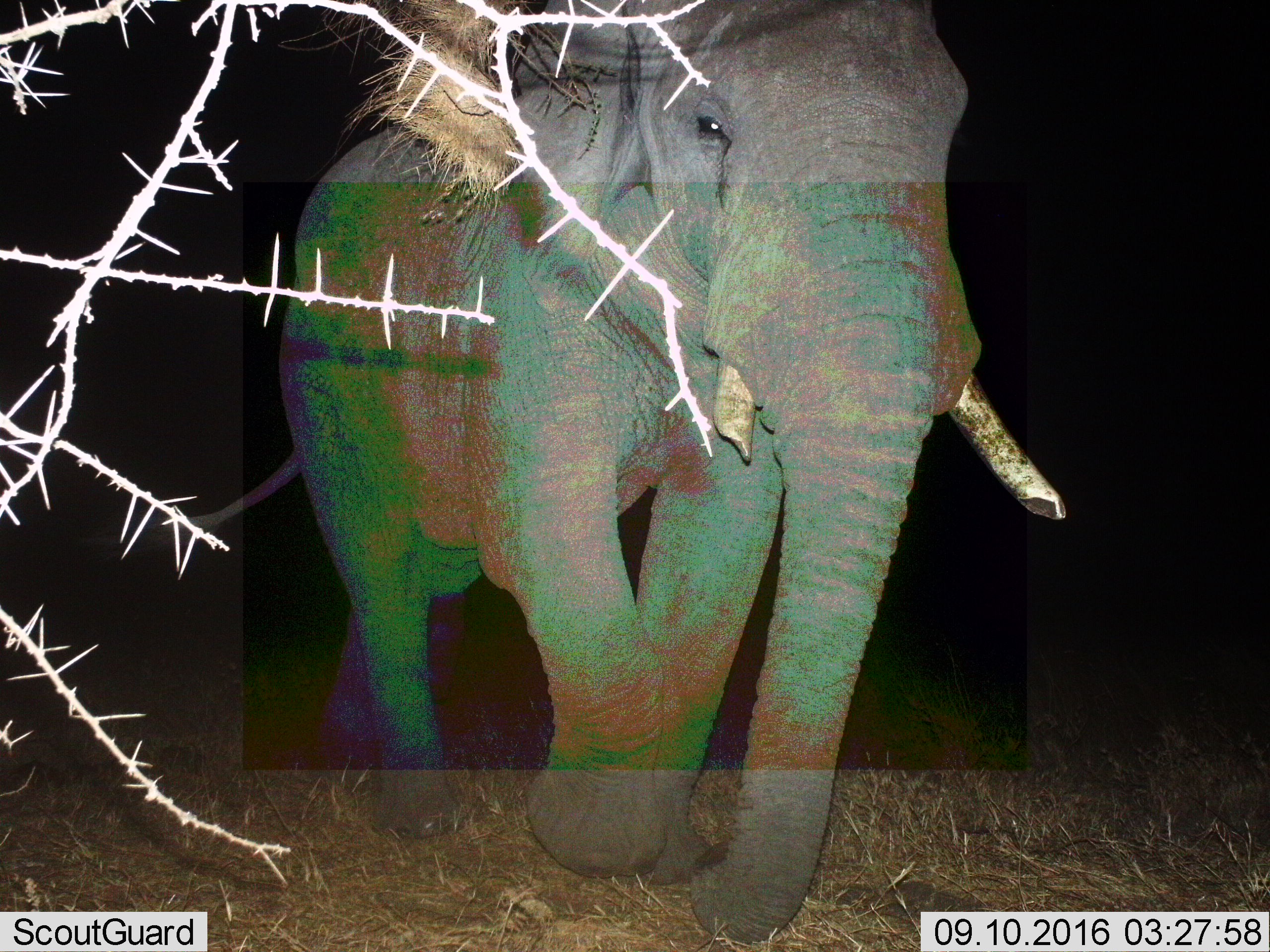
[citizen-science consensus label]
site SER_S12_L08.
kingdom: Animalia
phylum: Chordata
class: Mammalia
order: Proboscidea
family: Elephantidae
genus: Loxodonta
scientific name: Loxodonta africana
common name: african bush elephant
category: elephant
Elephant (african bush elephant) (Loxodonta africana), count 1. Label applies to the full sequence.